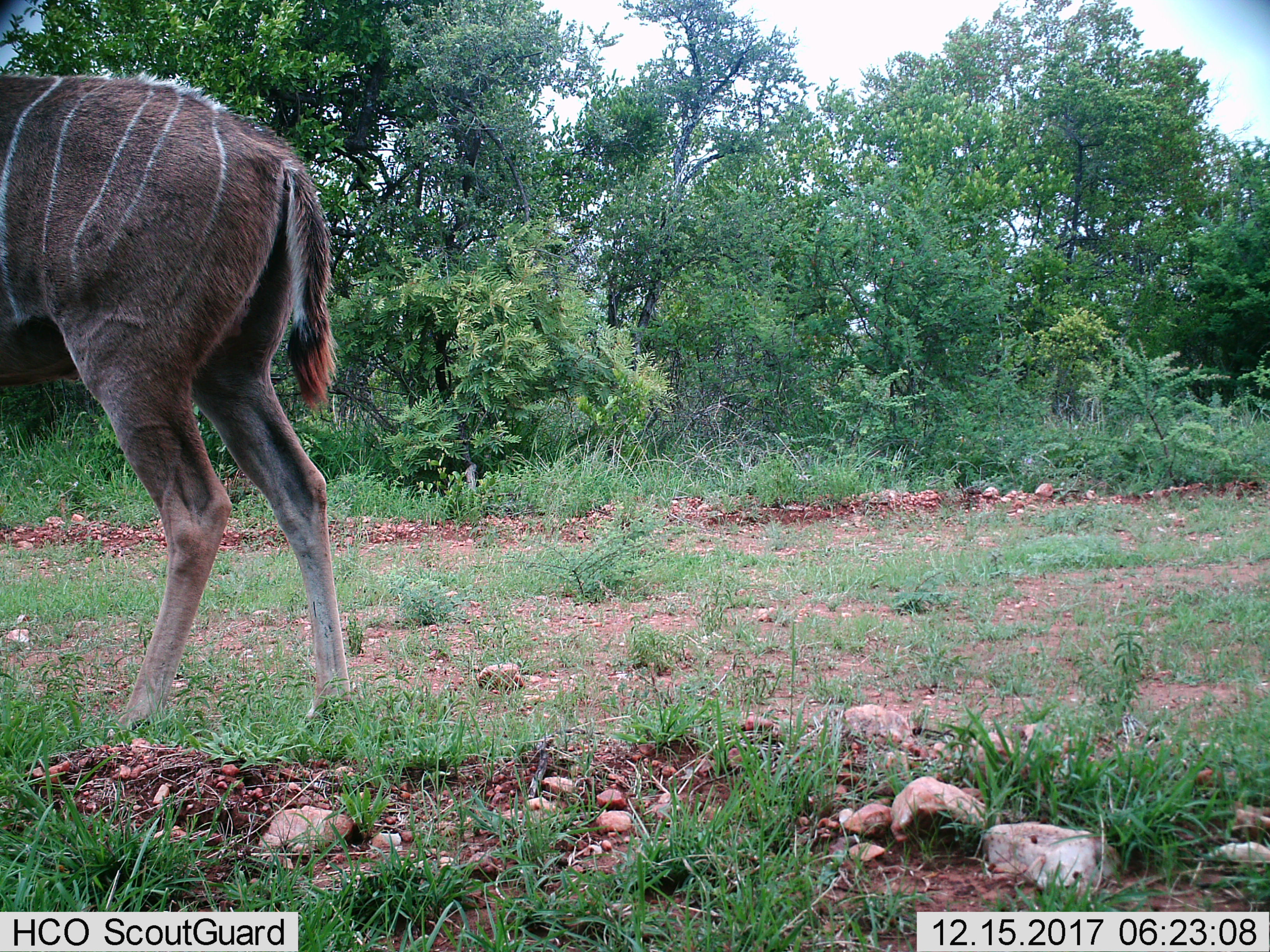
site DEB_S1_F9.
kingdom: Animalia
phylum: Chordata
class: Mammalia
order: Artiodactyla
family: Bovidae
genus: Tragelaphus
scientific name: Tragelaphus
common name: kudu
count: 1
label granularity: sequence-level